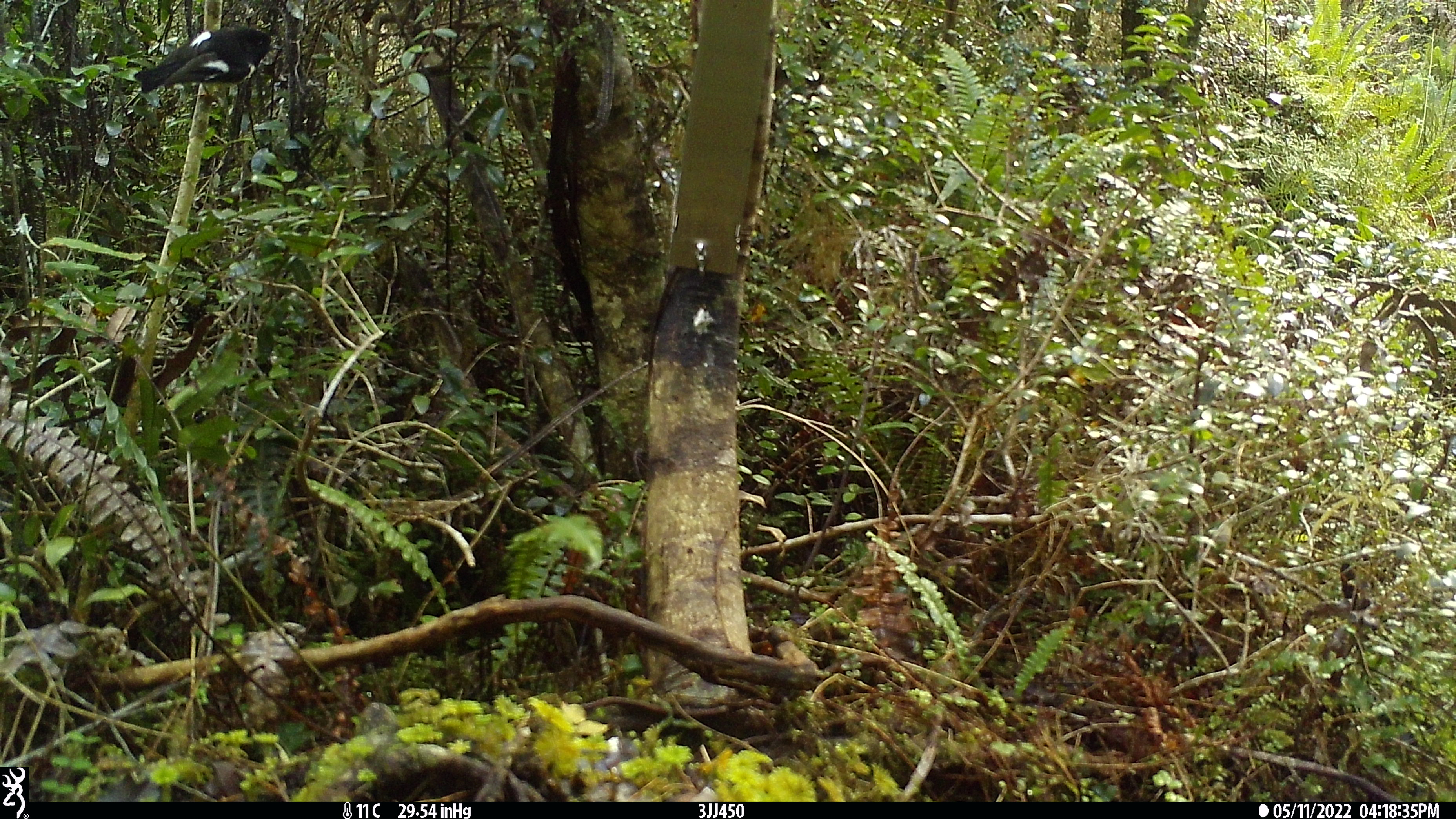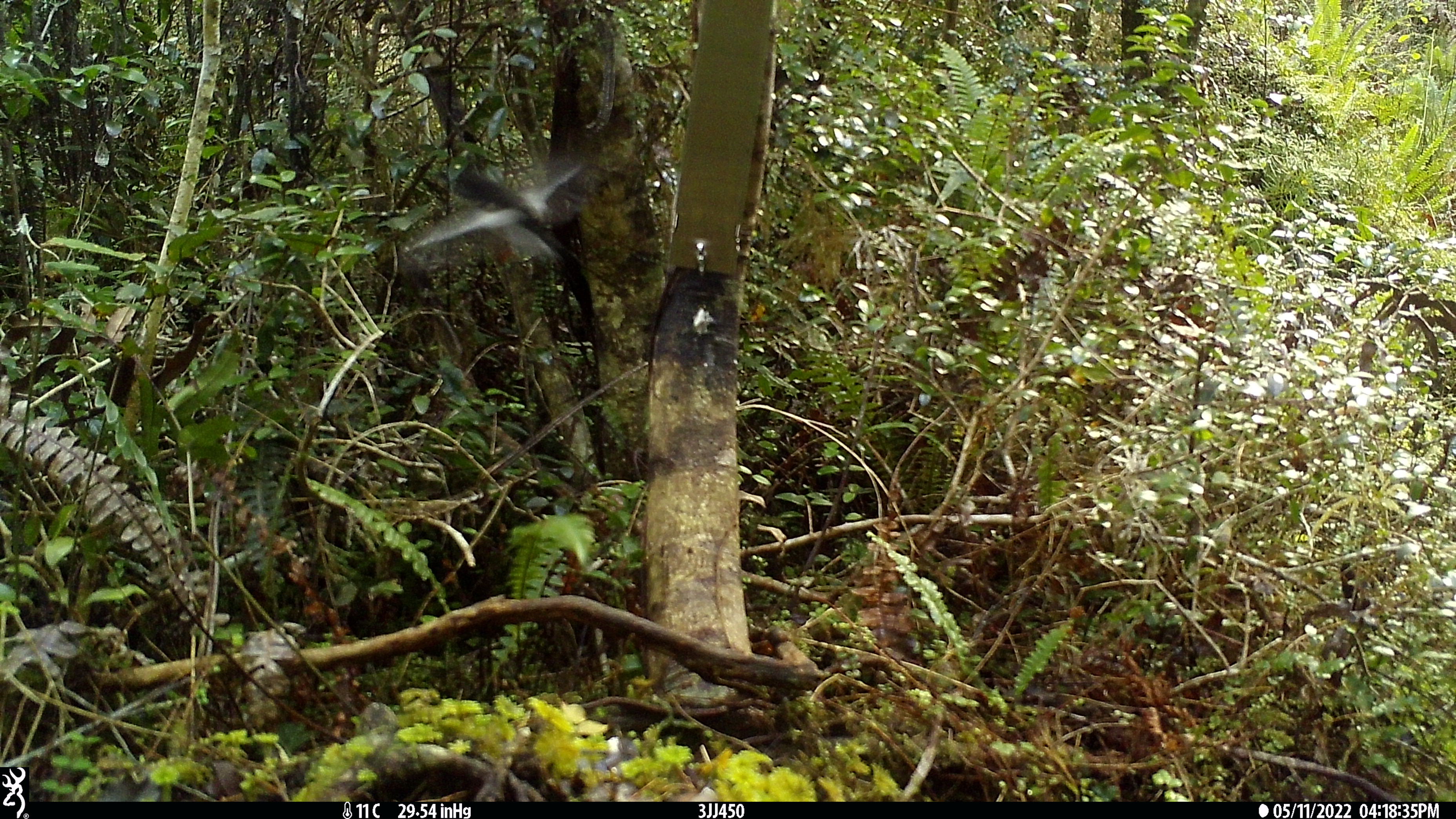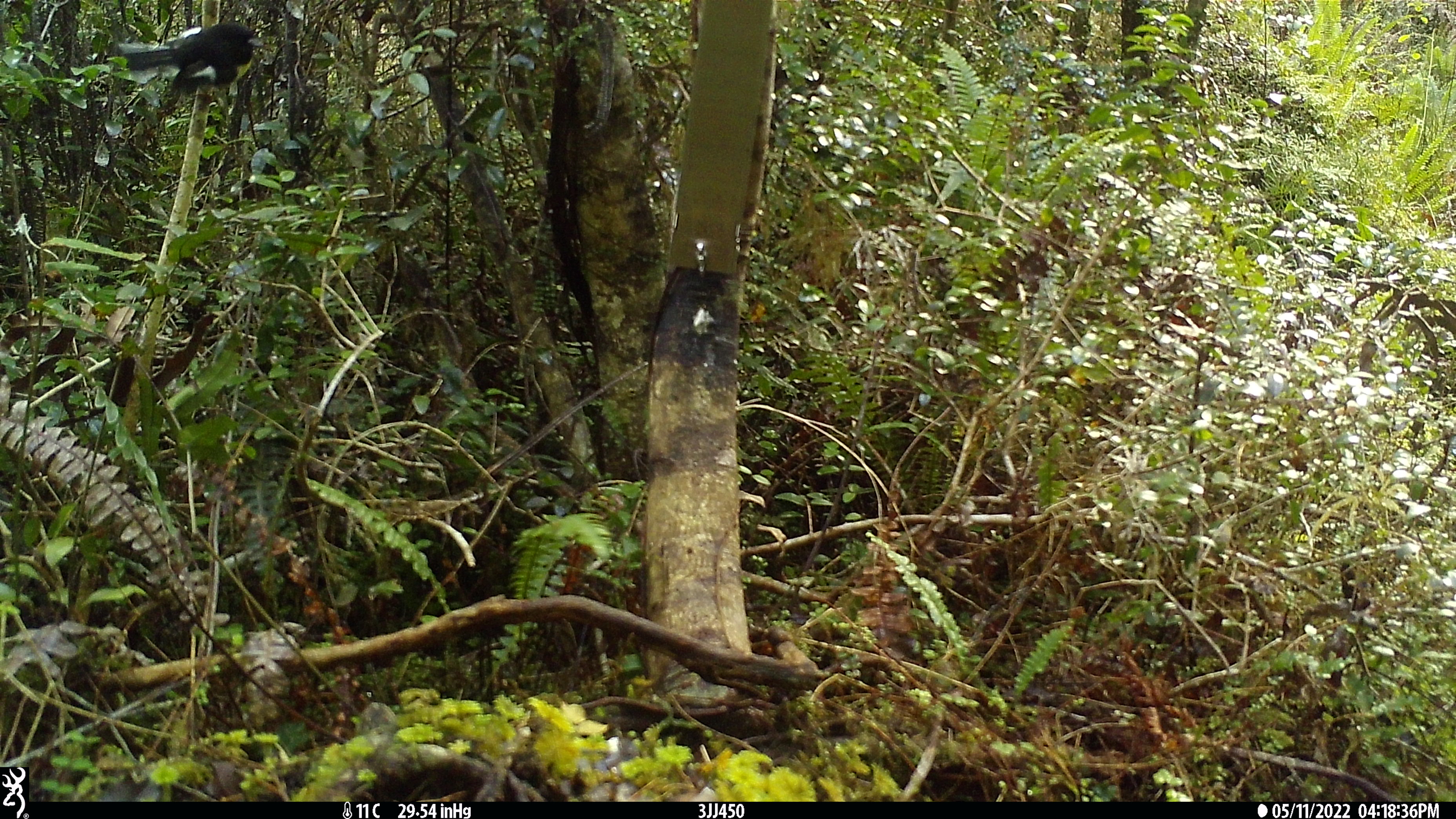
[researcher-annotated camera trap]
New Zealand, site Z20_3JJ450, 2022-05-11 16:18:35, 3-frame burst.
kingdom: Animalia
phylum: Chordata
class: Aves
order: Passeriformes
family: Petroicidae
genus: Petroica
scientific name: Petroica macrocephala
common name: tomtit